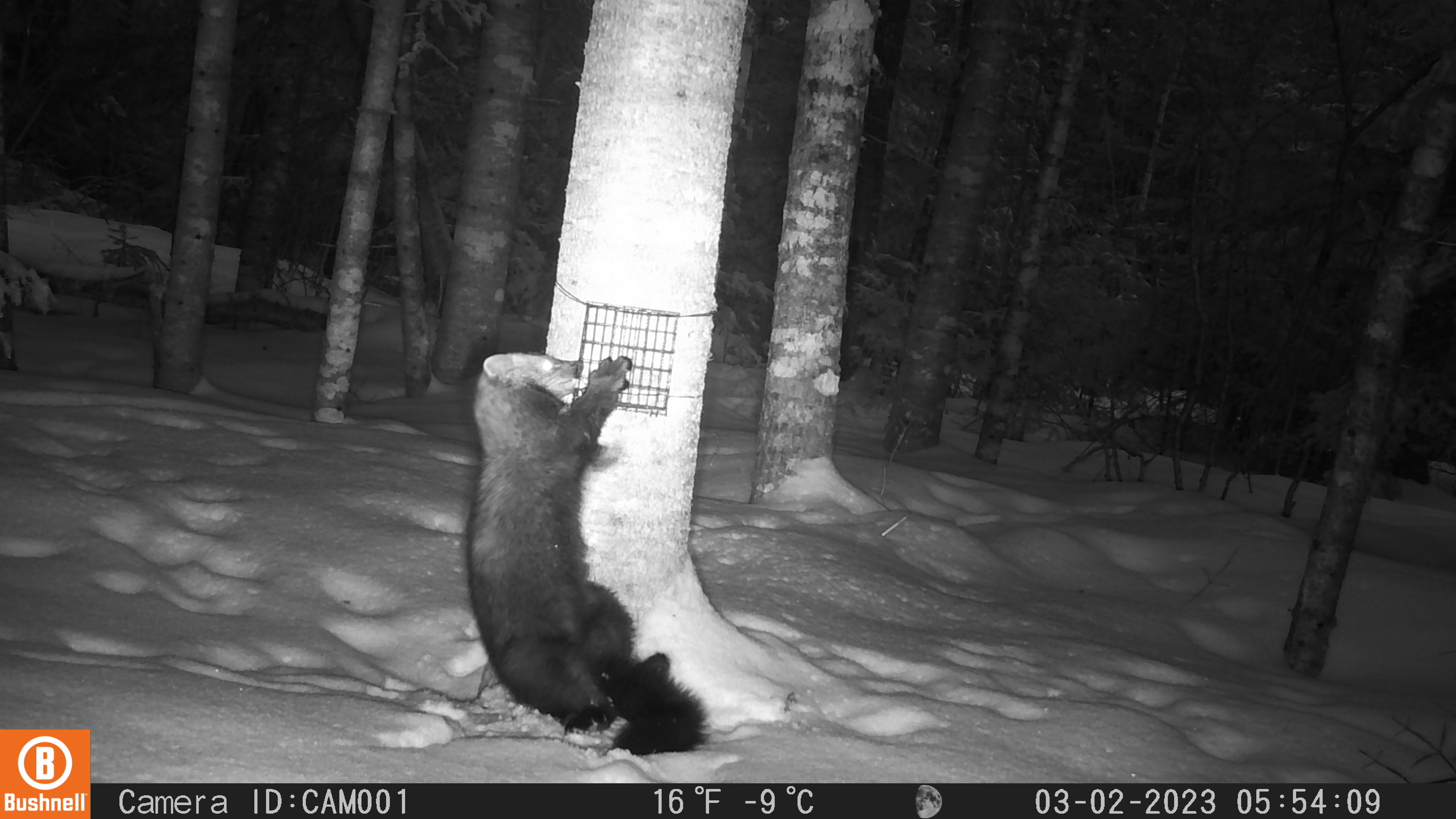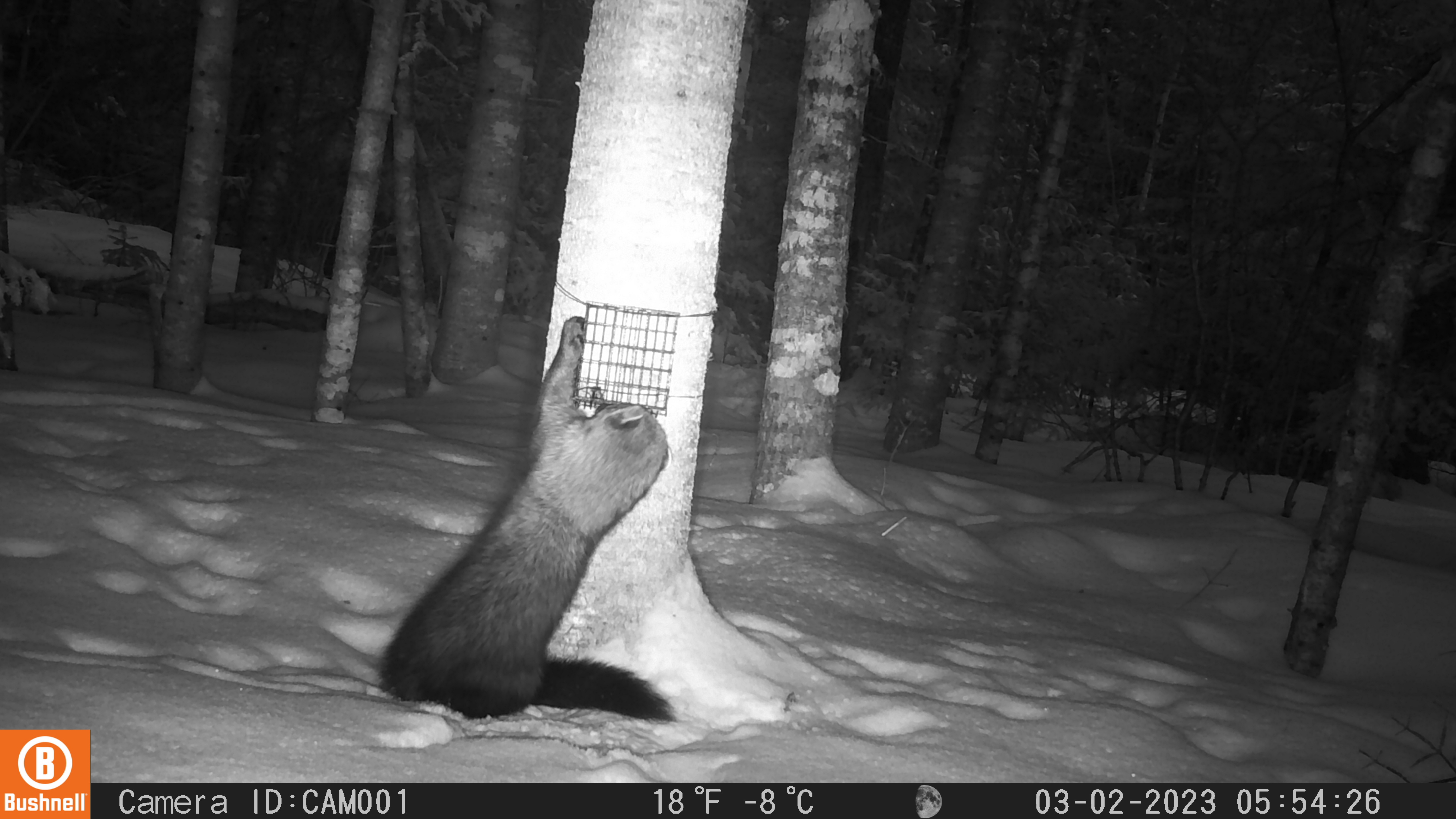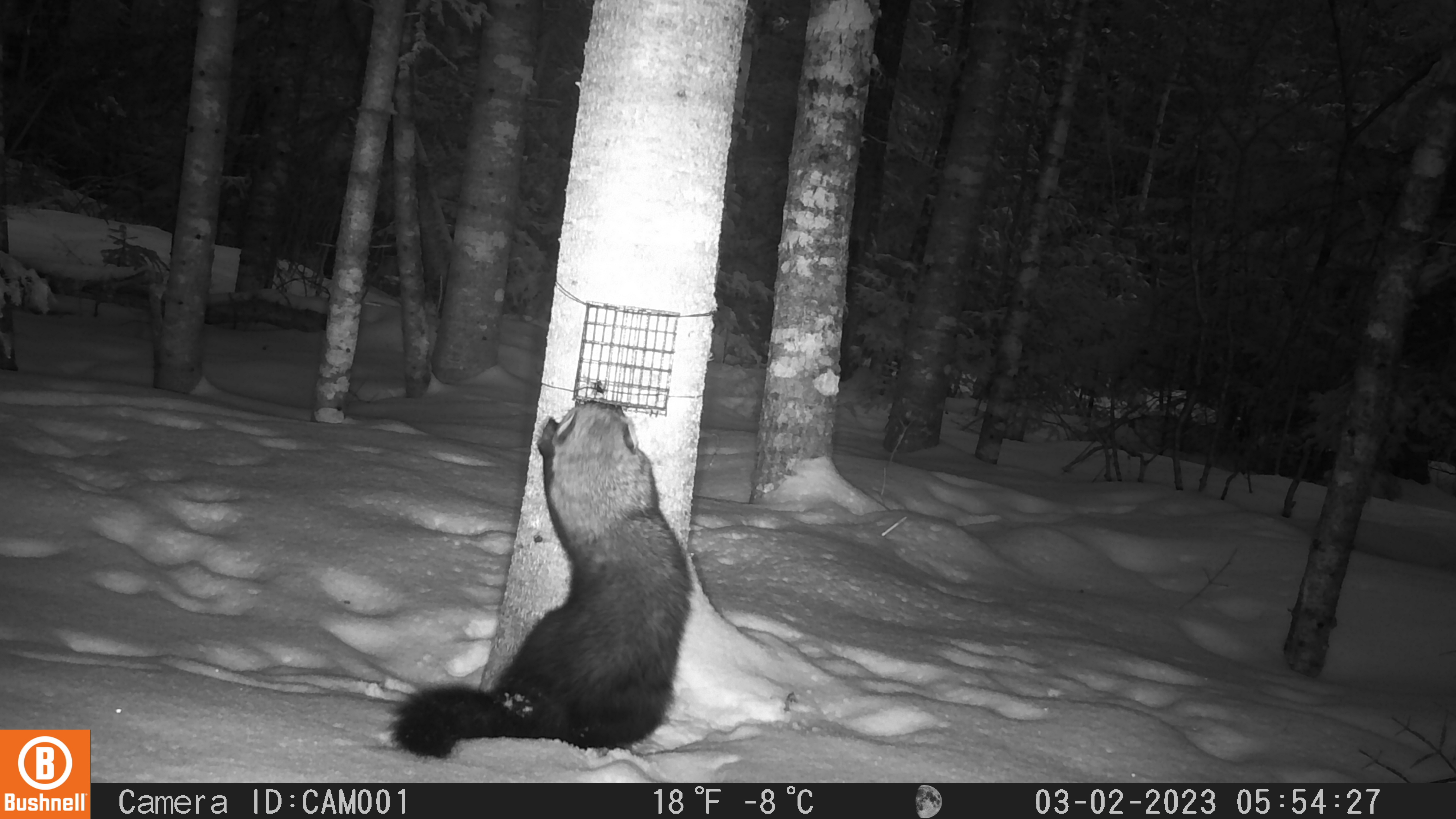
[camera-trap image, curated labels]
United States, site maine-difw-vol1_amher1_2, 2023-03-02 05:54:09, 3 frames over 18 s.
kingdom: Animalia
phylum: Chordata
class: Mammalia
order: Carnivora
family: Mustelidae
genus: Pekania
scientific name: Pekania pennanti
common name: fisher